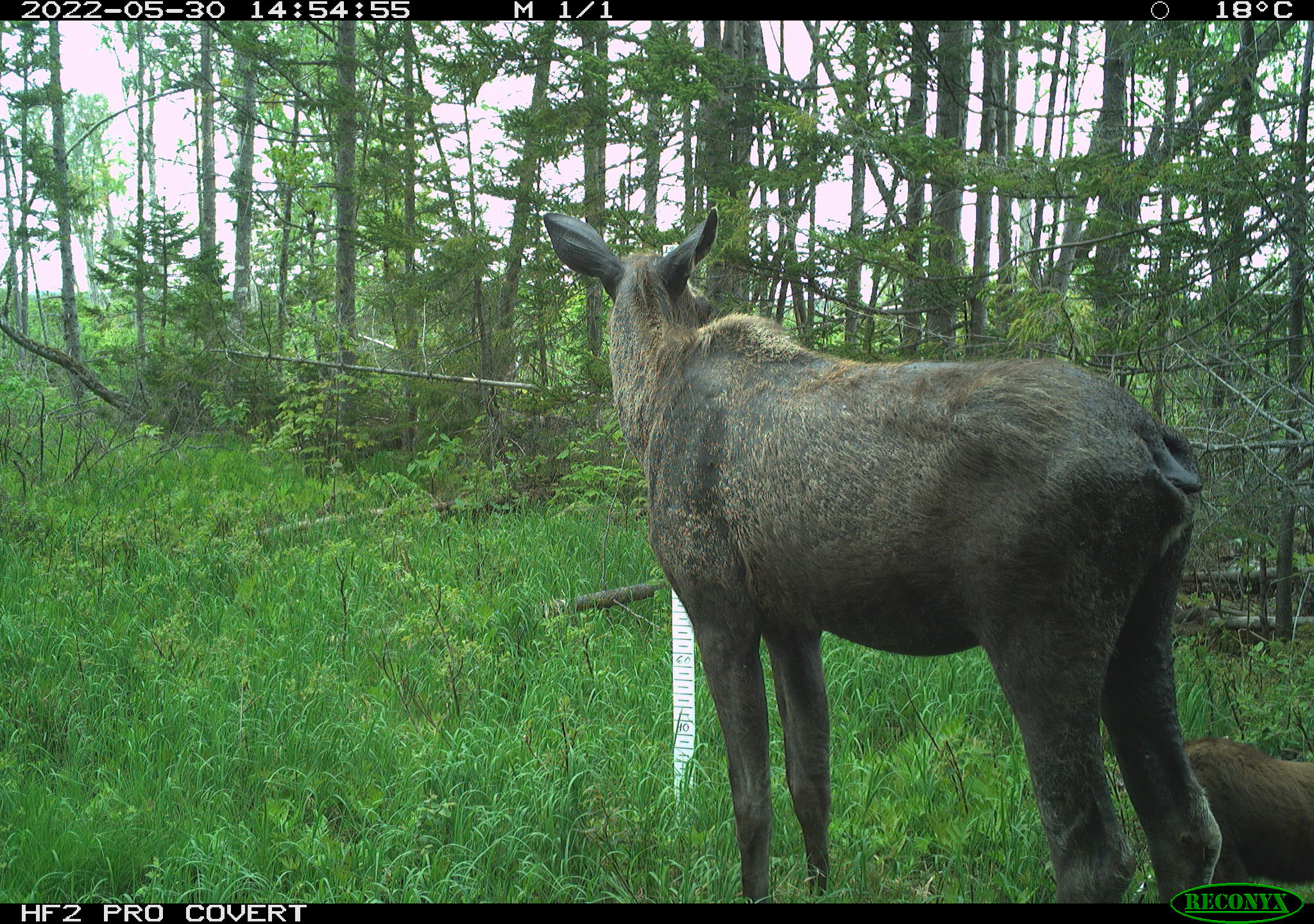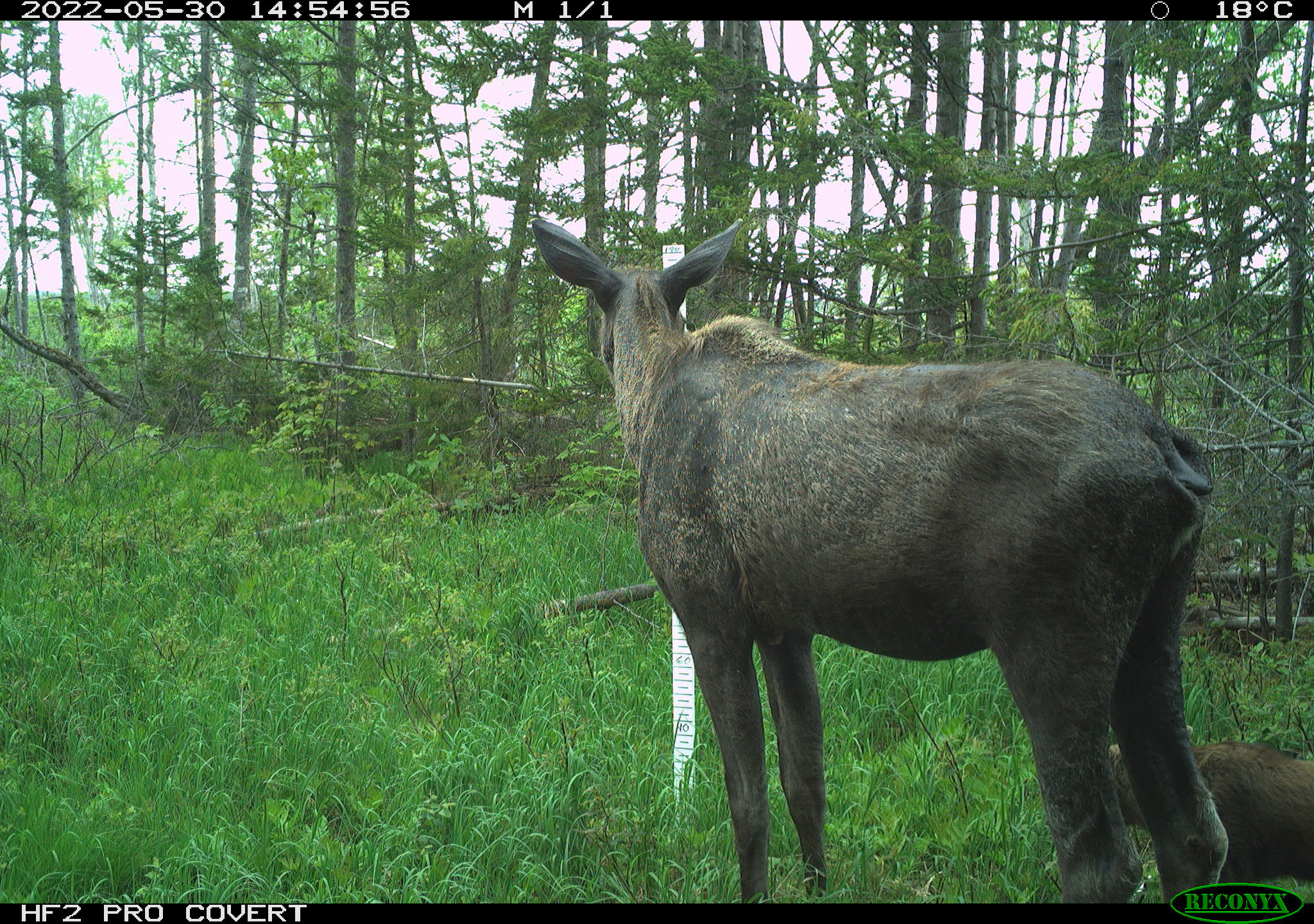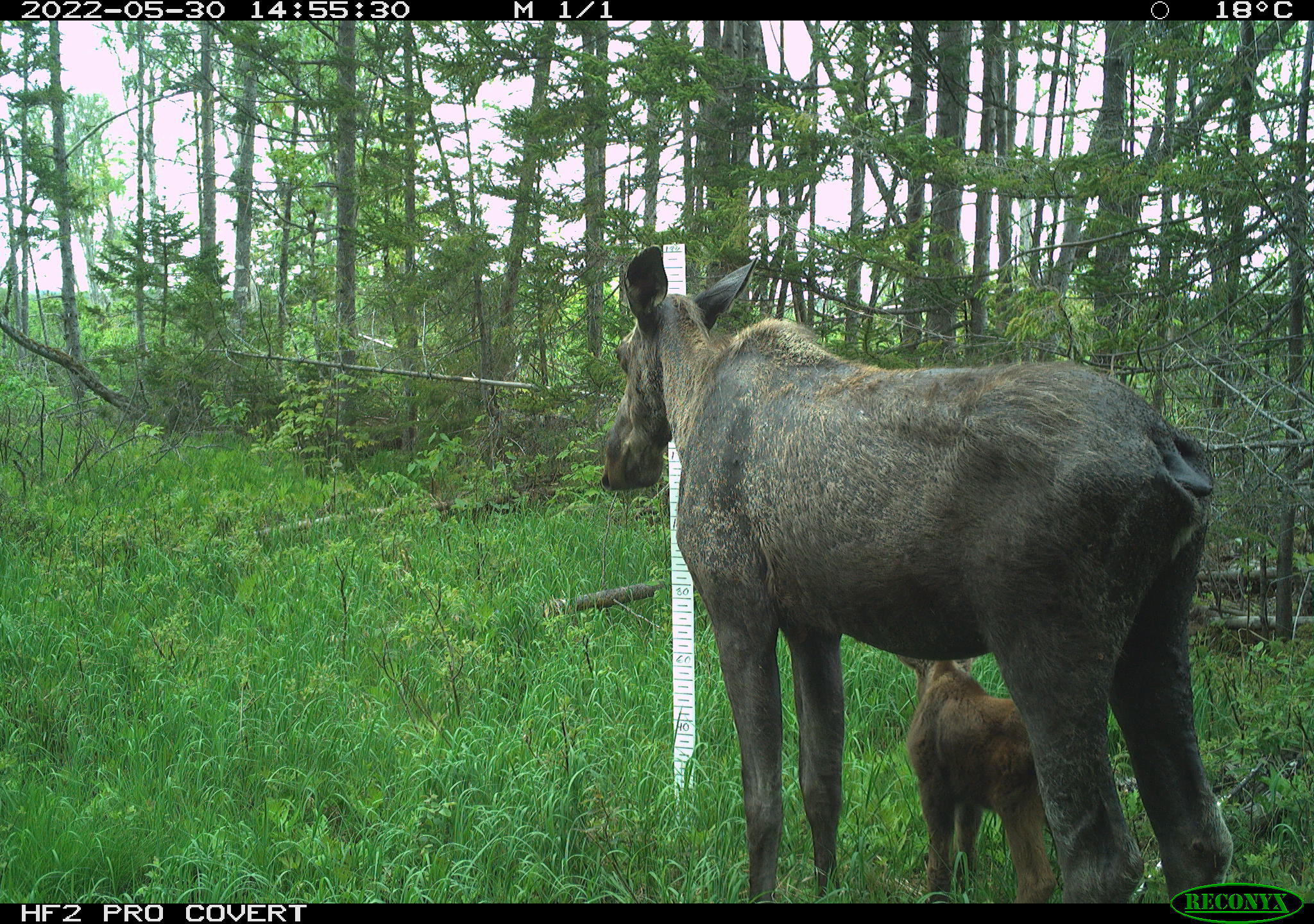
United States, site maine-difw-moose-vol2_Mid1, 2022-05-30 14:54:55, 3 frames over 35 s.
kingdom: Animalia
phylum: Chordata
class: Mammalia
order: Artiodactyla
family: Cervidae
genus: Alces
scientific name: Alces alces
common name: moose